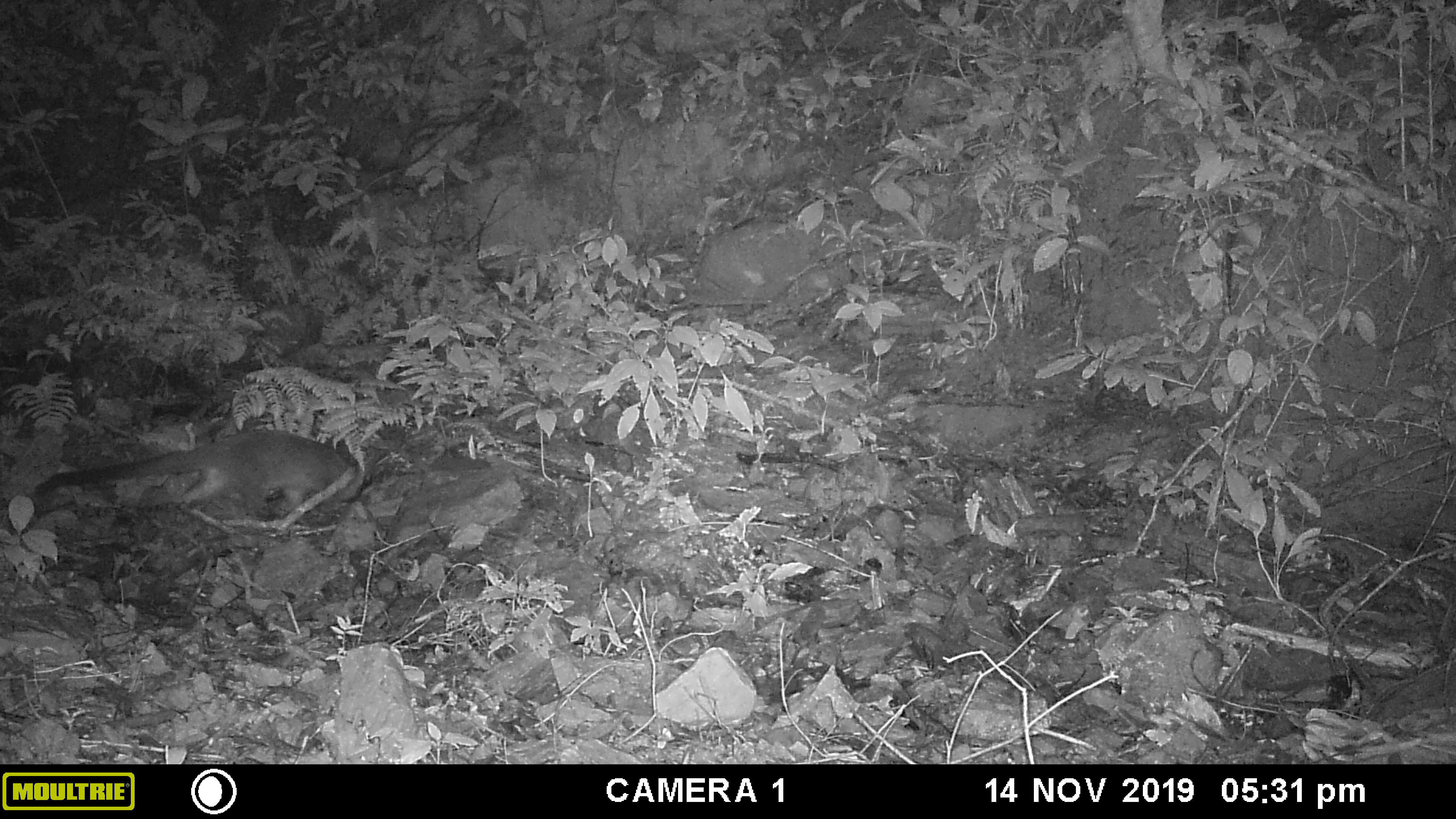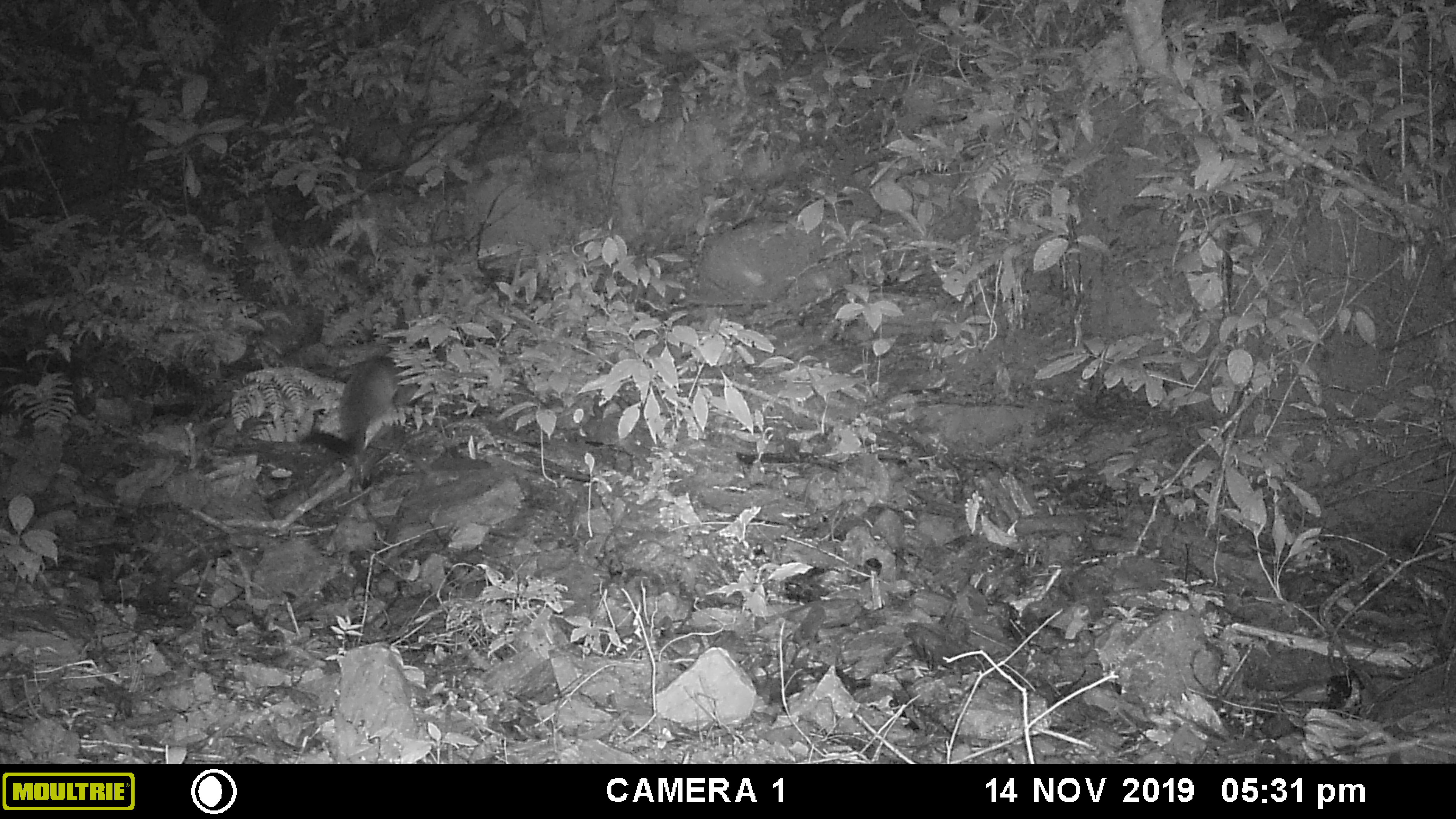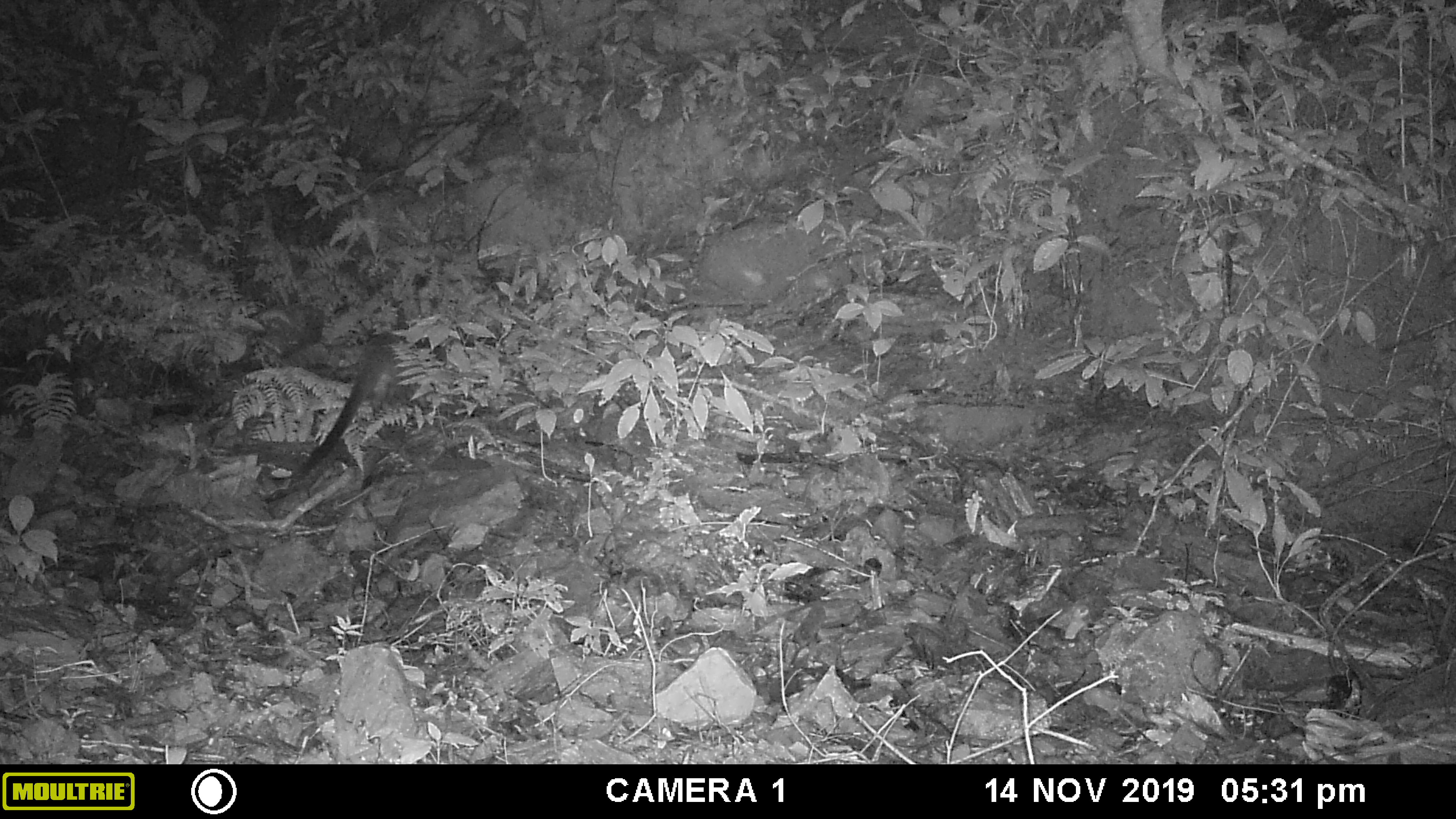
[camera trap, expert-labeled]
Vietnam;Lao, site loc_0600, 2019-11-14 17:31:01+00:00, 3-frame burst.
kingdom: Animalia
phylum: Chordata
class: Mammalia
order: Carnivora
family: Viverridae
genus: Paguma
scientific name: Paguma larvata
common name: masked palm civet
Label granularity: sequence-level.